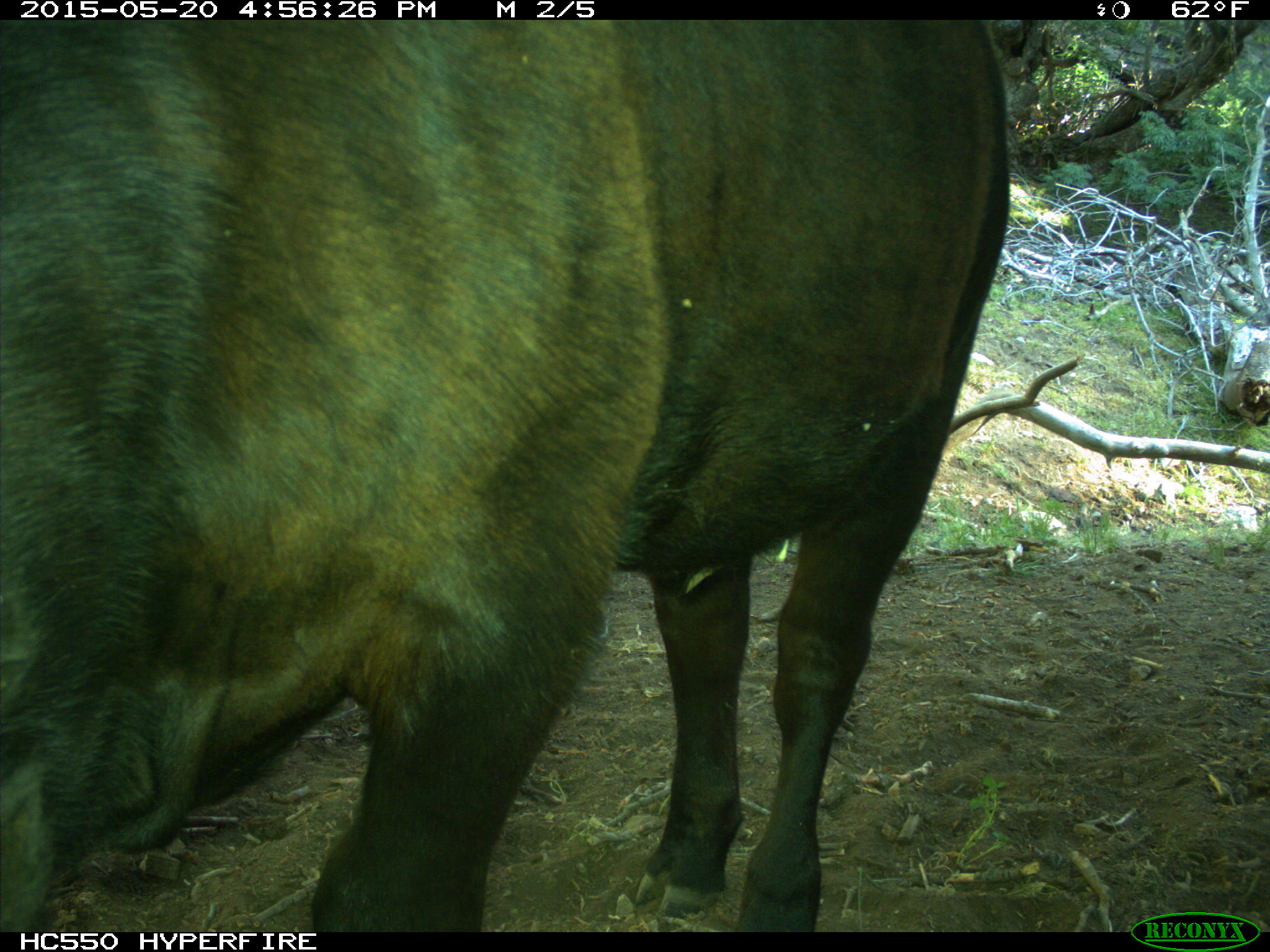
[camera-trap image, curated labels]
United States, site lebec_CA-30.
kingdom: Animalia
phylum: Chordata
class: Mammalia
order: Artiodactyla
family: Bovidae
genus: Bos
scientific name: Bos taurus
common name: domestic cow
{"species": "Bos taurus (domestic cow)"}